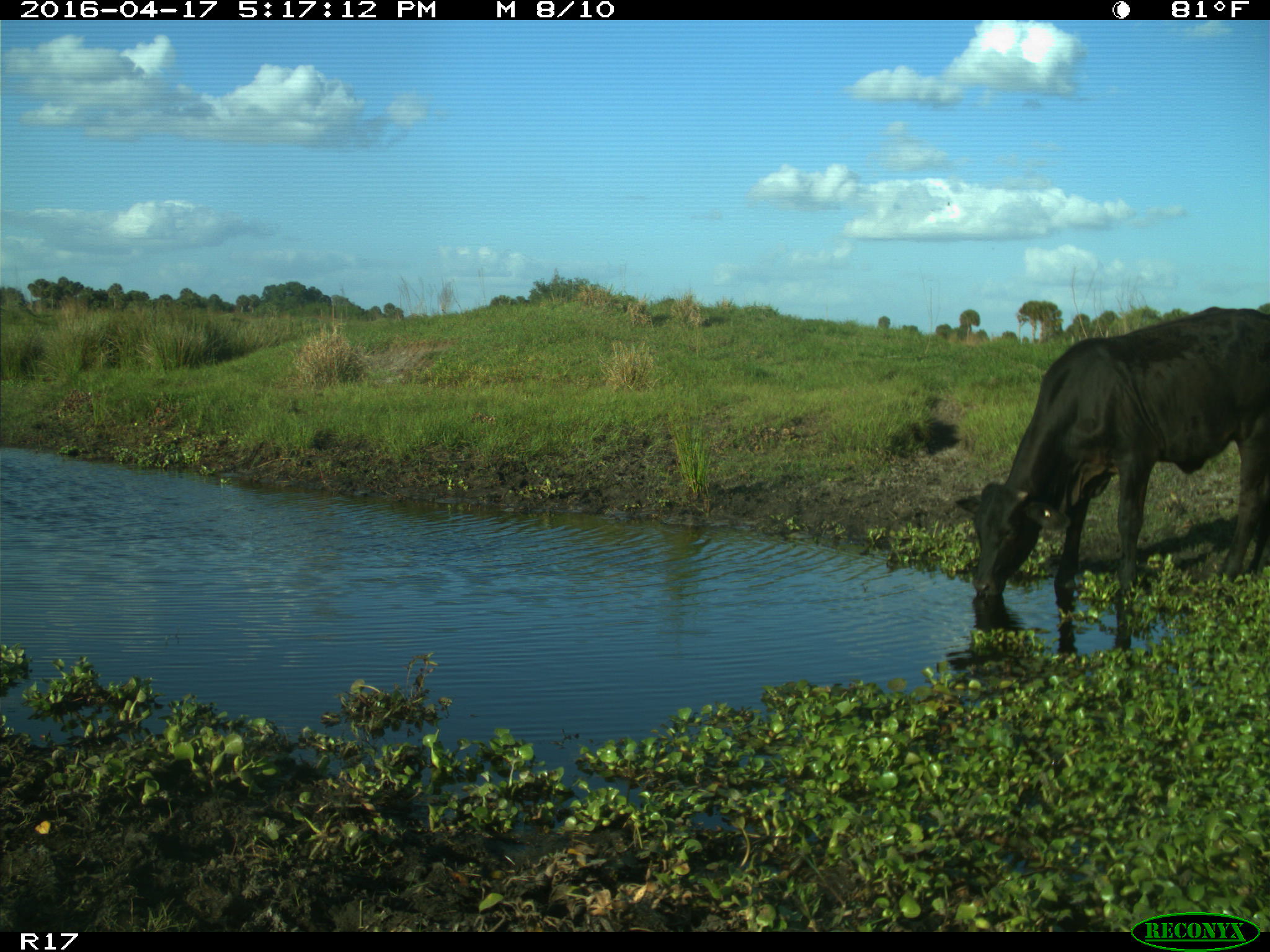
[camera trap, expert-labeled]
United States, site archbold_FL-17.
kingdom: Animalia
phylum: Chordata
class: Mammalia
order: Artiodactyla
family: Bovidae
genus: Bos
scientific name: Bos taurus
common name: domestic cow